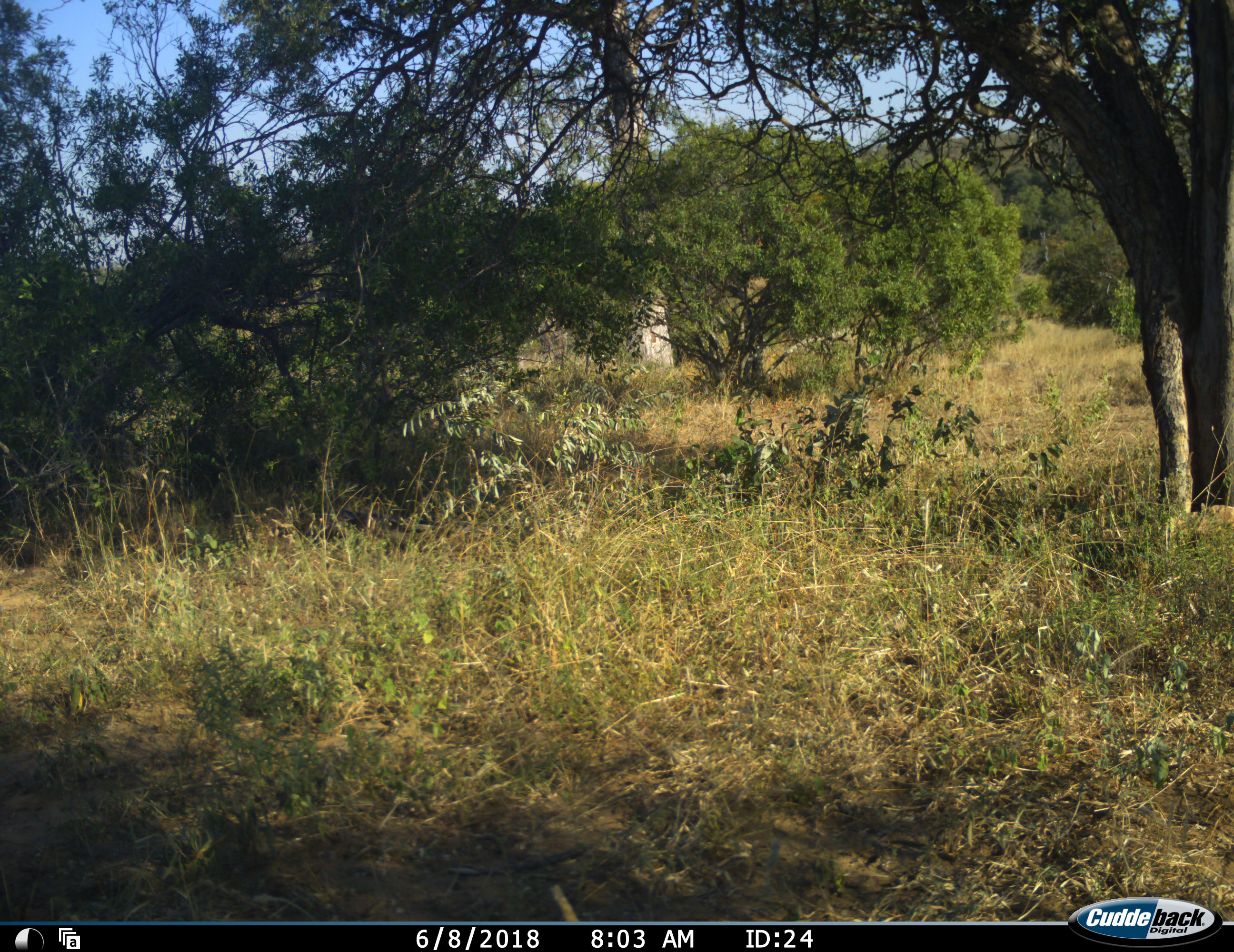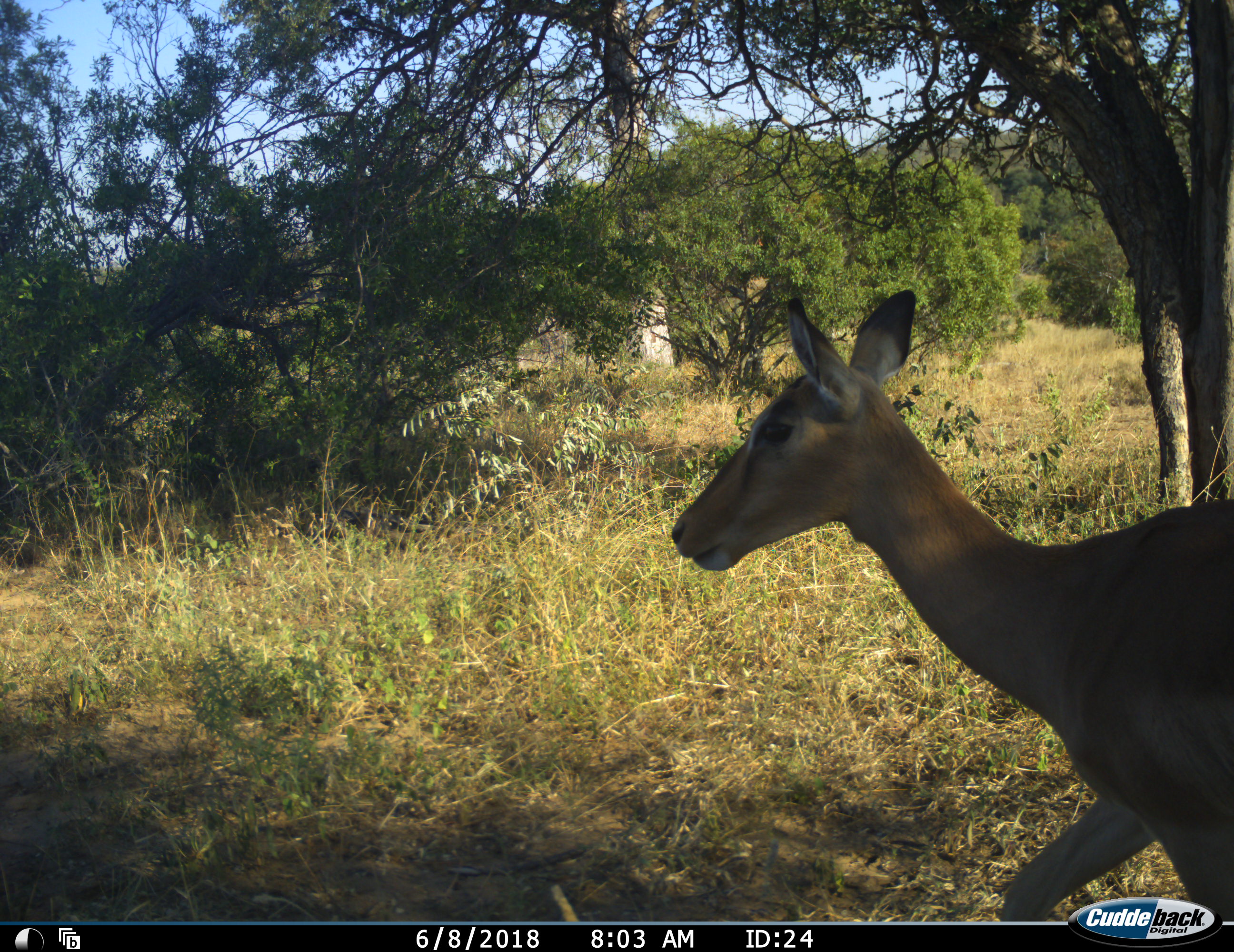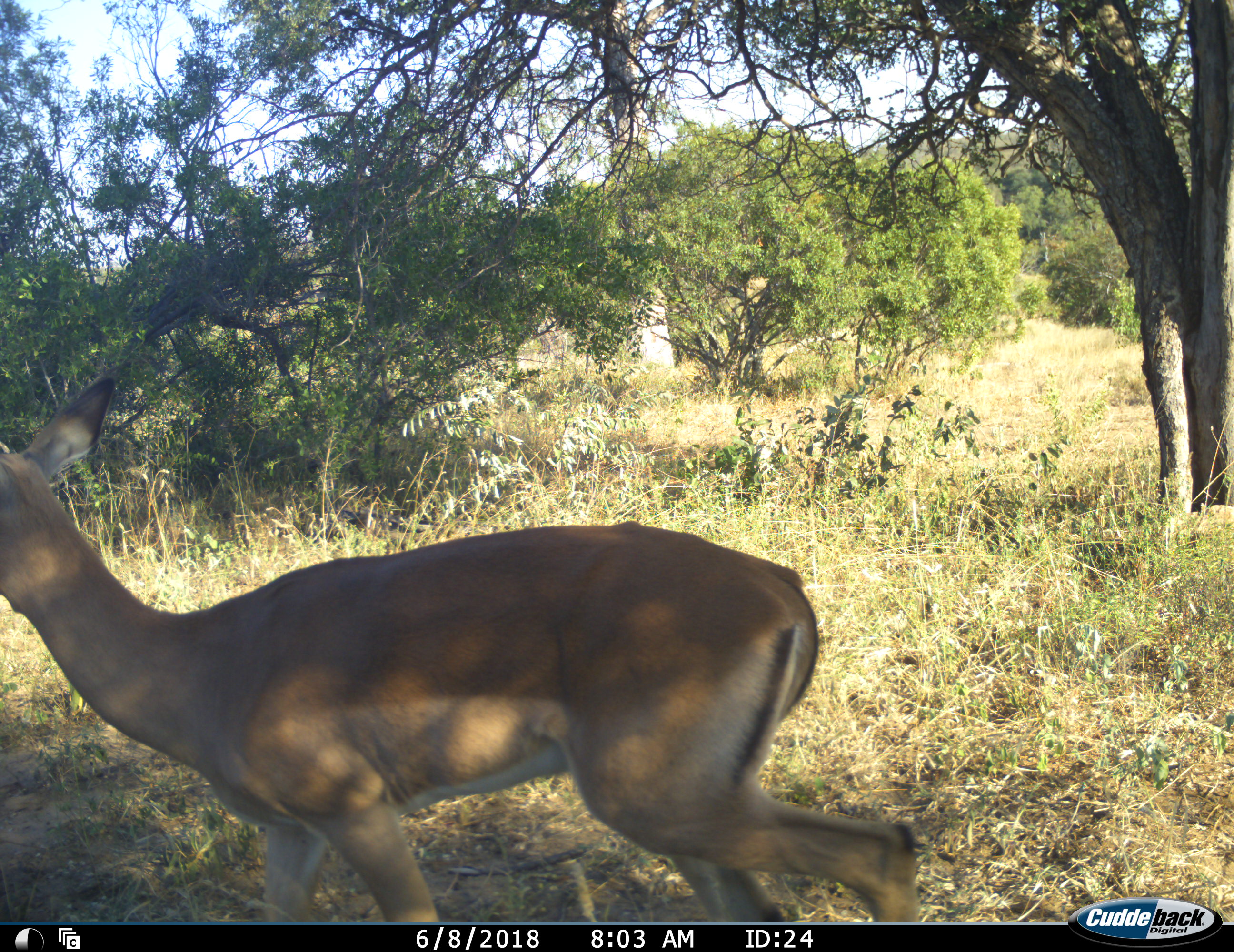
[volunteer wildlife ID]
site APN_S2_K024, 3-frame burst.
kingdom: Animalia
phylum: Chordata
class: Mammalia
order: Artiodactyla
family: Bovidae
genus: Aepyceros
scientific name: Aepyceros melampus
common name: impala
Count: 1.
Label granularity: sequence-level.